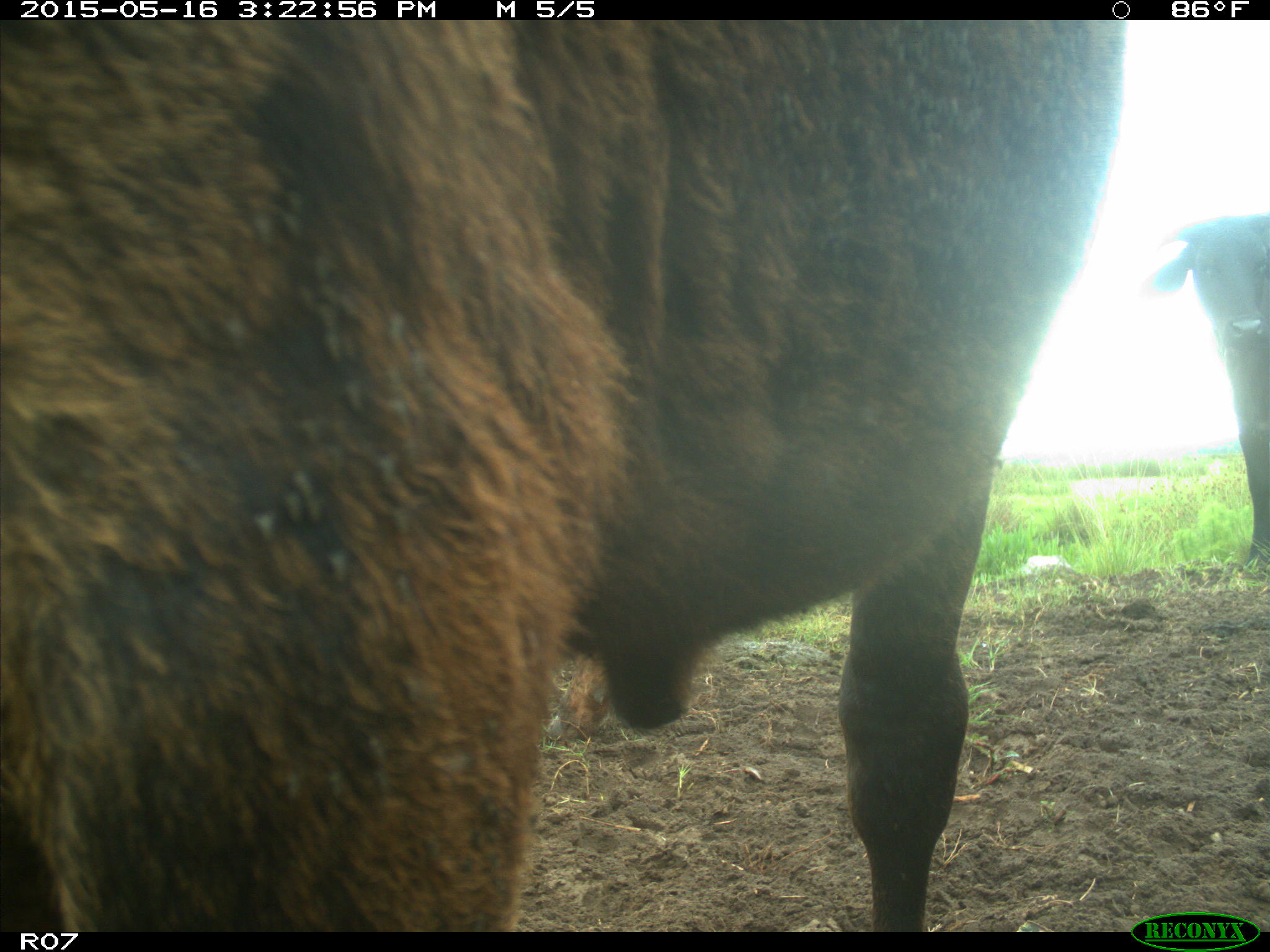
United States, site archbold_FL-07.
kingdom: Animalia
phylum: Chordata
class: Mammalia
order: Artiodactyla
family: Bovidae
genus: Bos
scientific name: Bos taurus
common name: domestic cow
Bos taurus (domestic cow).